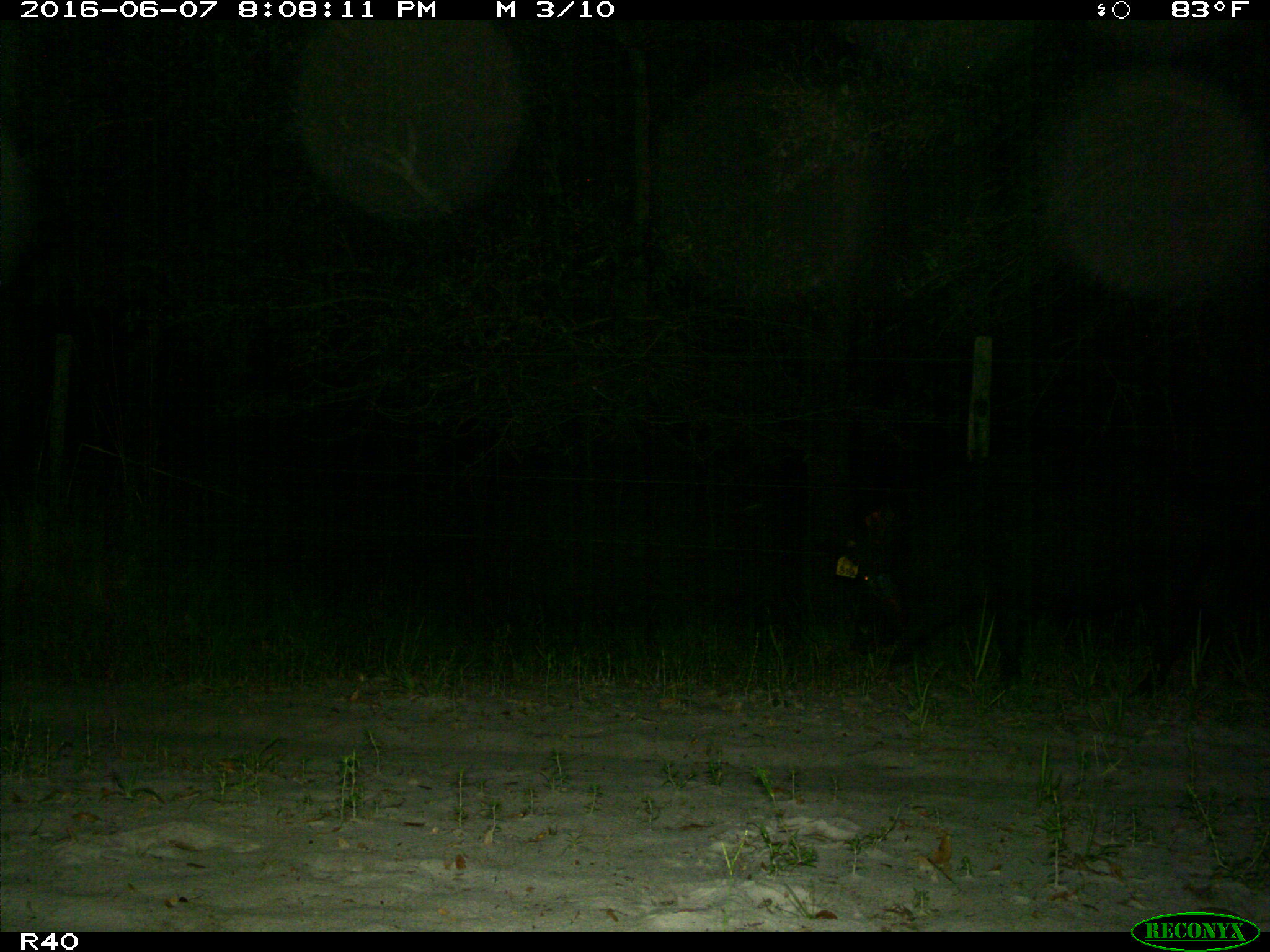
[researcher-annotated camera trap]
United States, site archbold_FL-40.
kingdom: Animalia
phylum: Chordata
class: Mammalia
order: Artiodactyla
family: Suidae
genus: Sus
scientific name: Sus scrofa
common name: wild boar